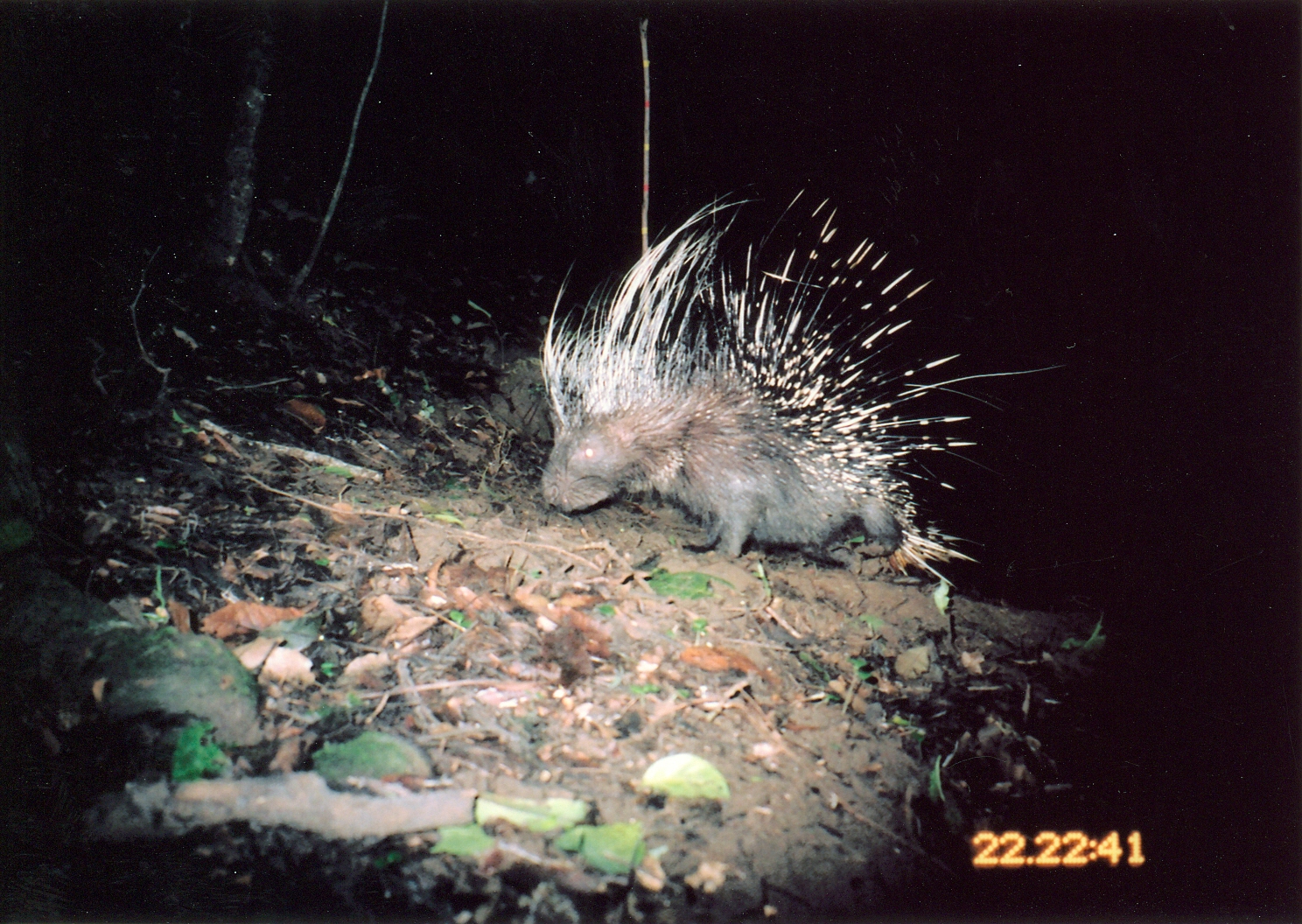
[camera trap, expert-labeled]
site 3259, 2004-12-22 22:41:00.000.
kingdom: Animalia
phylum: Chordata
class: Mammalia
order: Rodentia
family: Hystricidae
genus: Hystrix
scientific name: Hystrix africaeaustralis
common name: cape porcupine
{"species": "Hystrix africaeaustralis (cape porcupine)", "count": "1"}